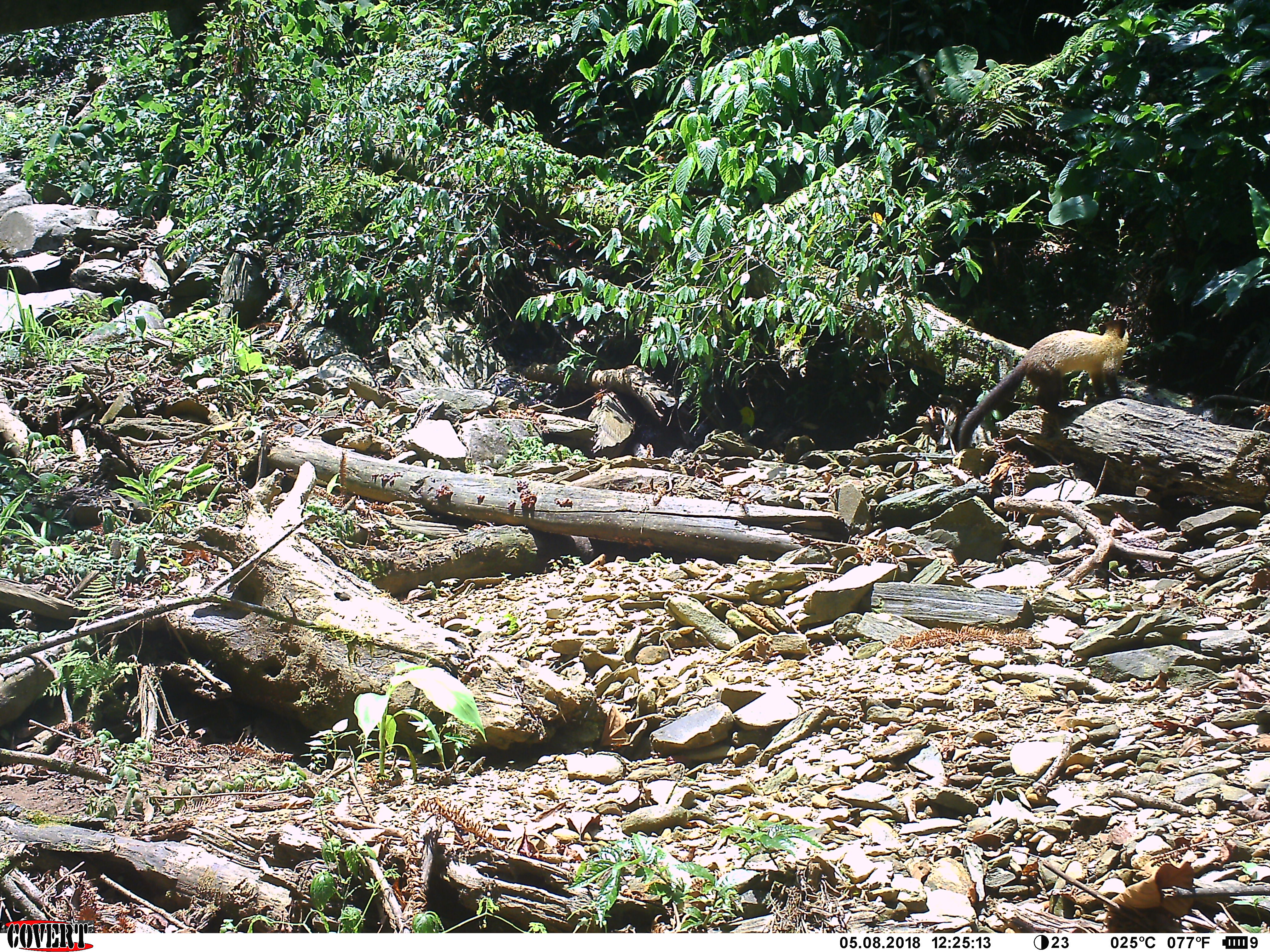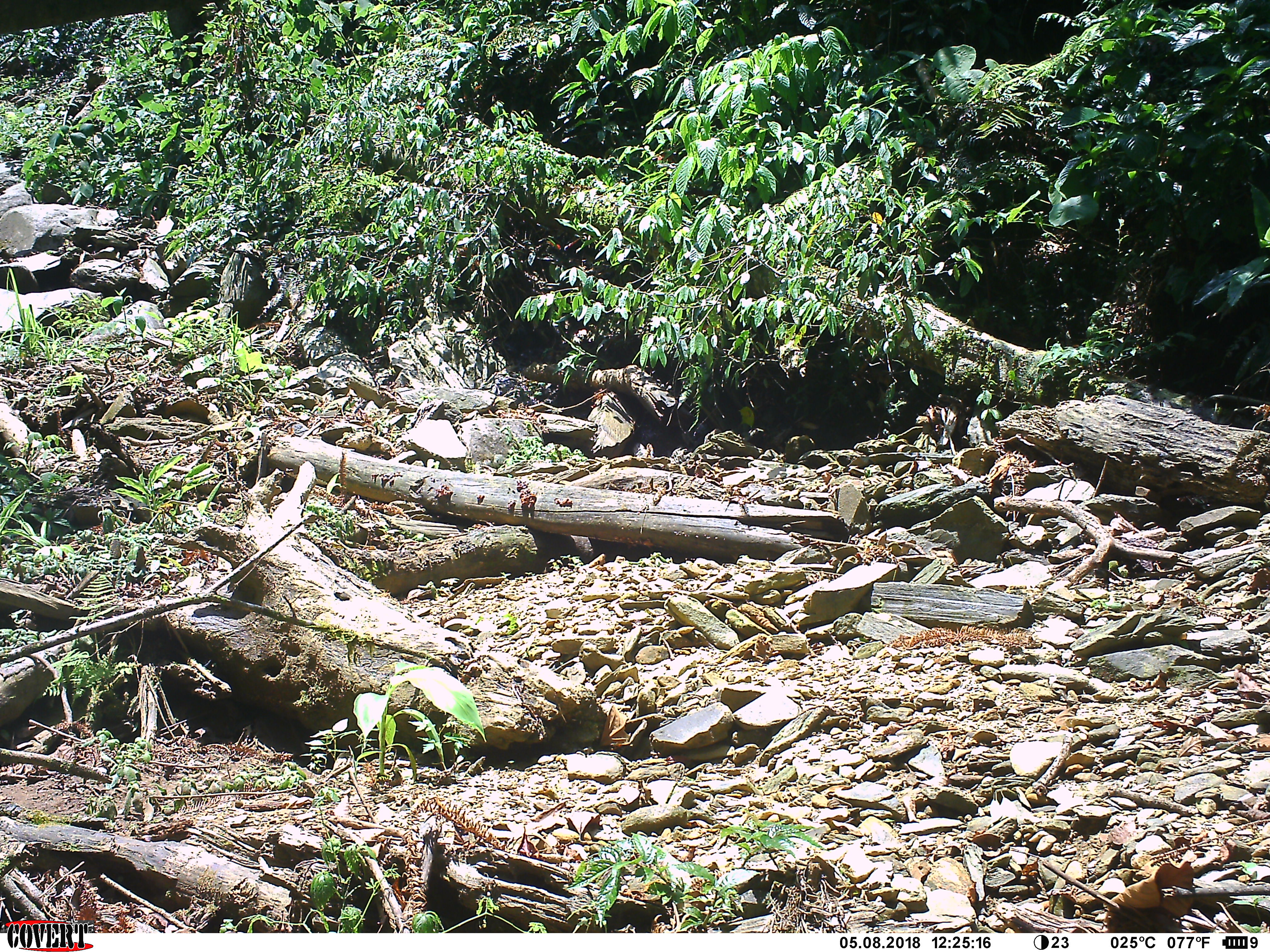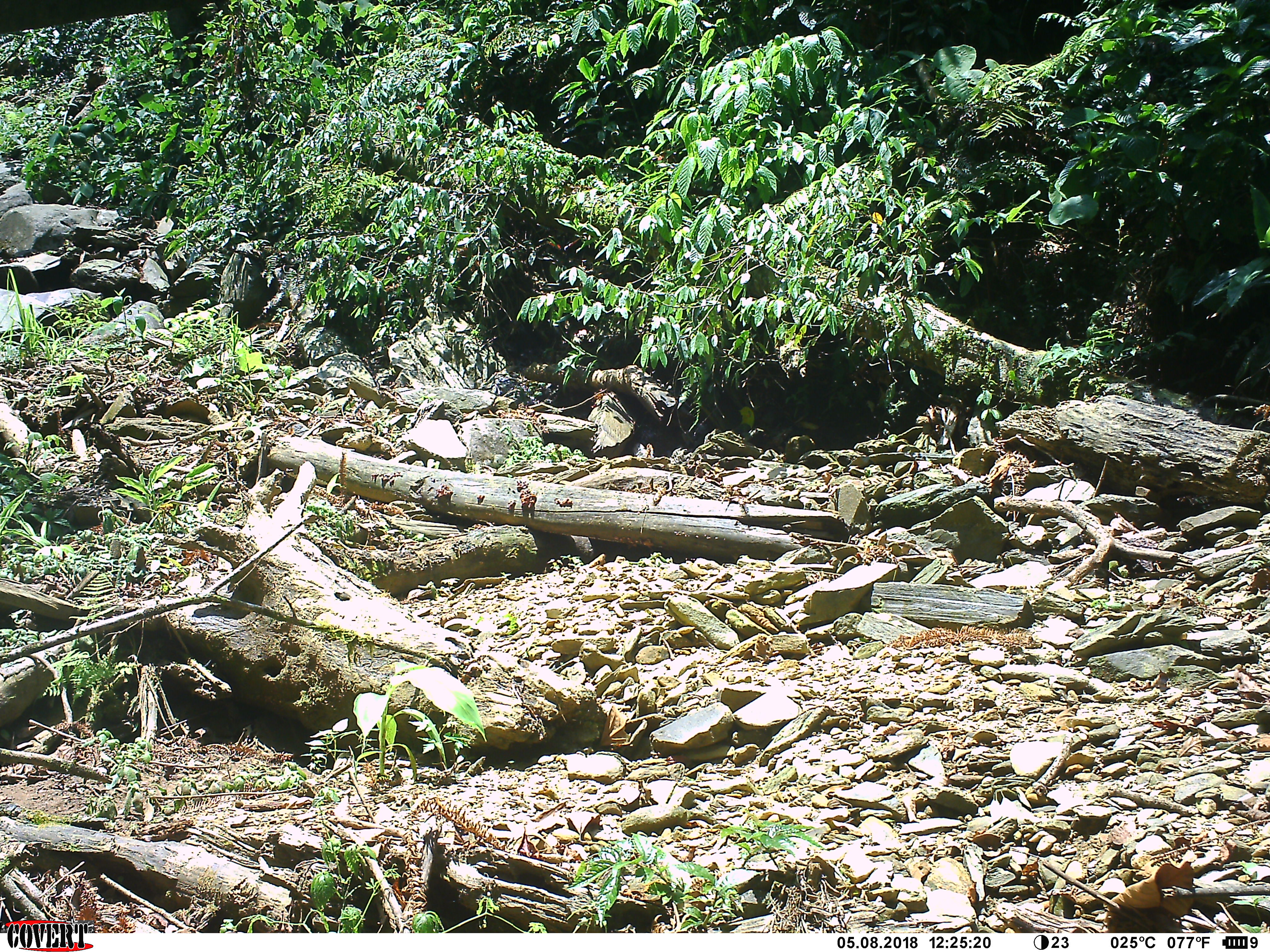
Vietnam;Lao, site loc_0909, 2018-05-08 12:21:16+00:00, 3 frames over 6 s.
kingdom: Animalia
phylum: Chordata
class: Mammalia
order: Carnivora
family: Mustelidae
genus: Martes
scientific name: Martes flavigula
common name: yellow-throated marten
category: yellow throated marten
Yellow throated marten (yellow-throated marten) (Martes flavigula). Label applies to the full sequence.